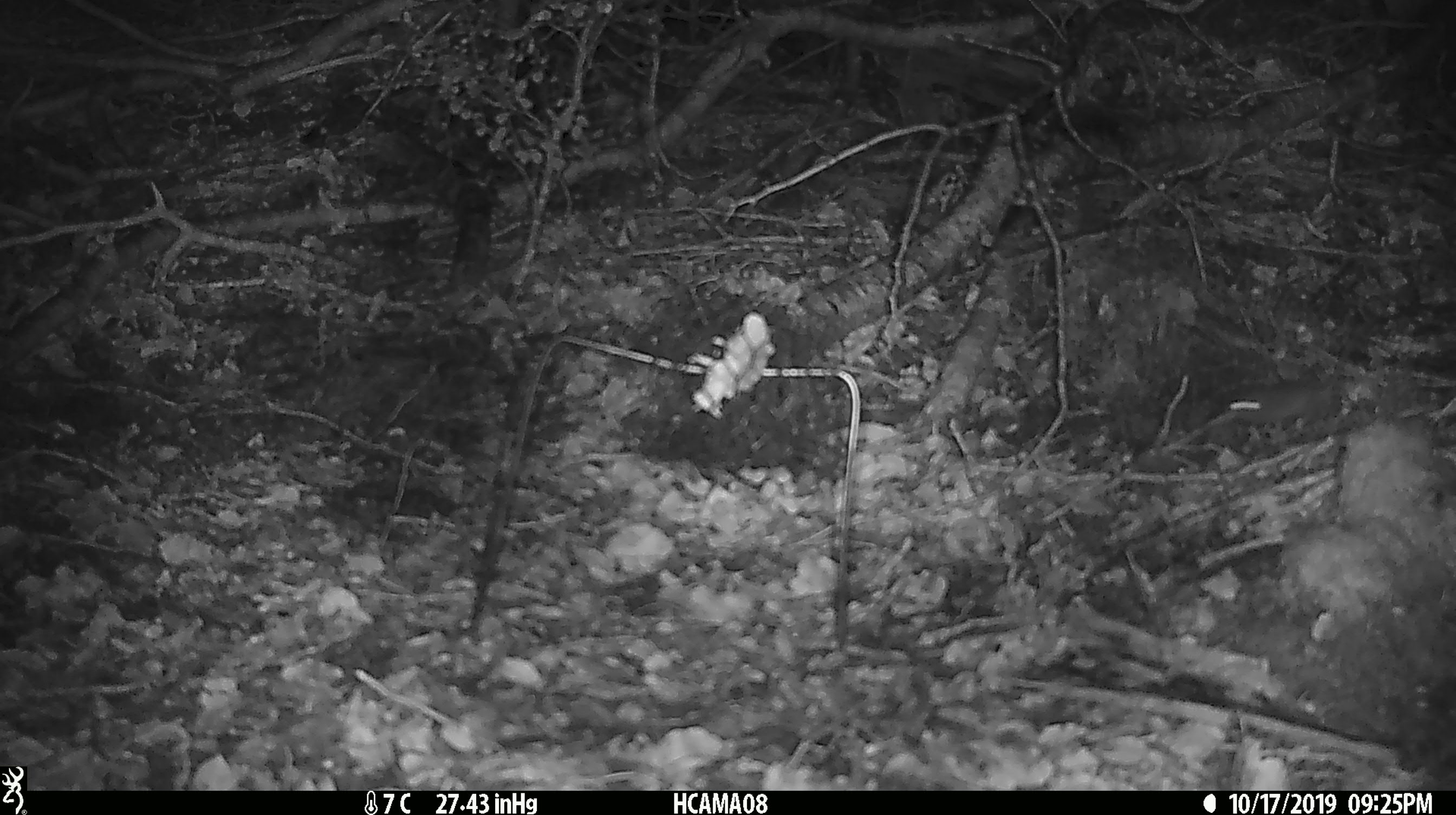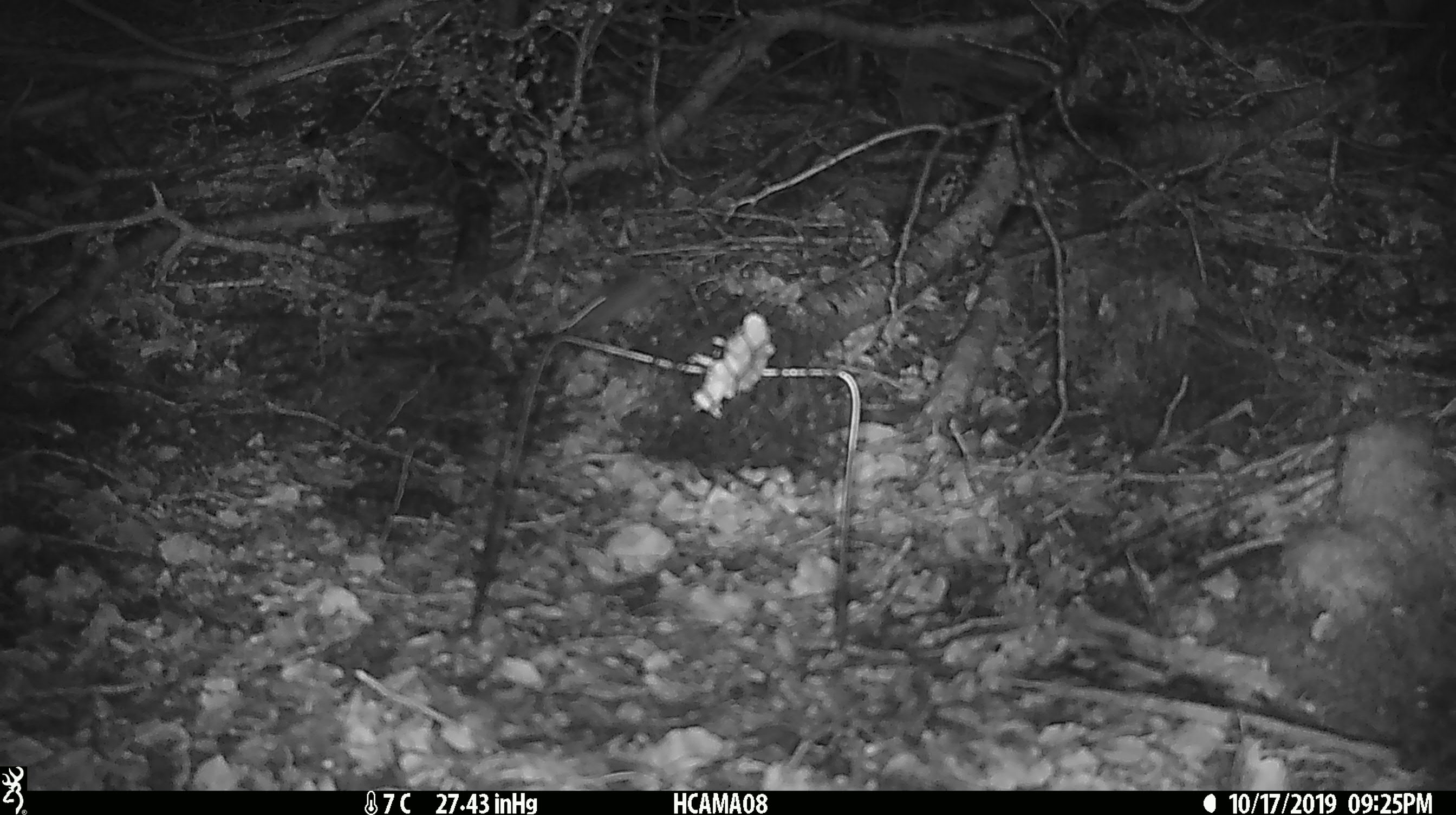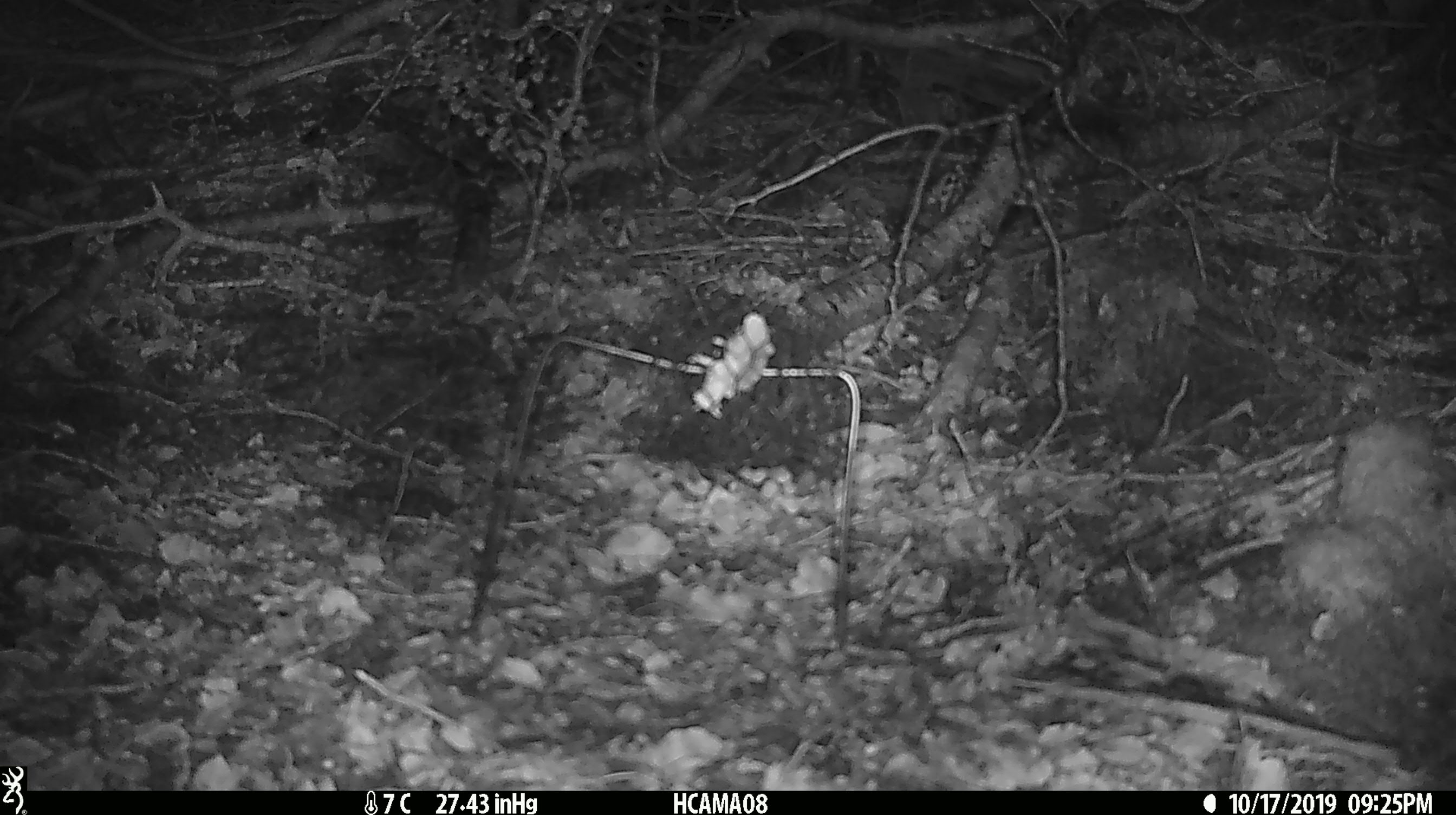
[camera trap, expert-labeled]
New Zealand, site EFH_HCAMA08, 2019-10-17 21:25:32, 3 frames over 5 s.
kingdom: Animalia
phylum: Chordata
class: Mammalia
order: Rodentia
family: Muridae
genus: Mus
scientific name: Mus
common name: mouse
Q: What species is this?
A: Mouse (Mus).